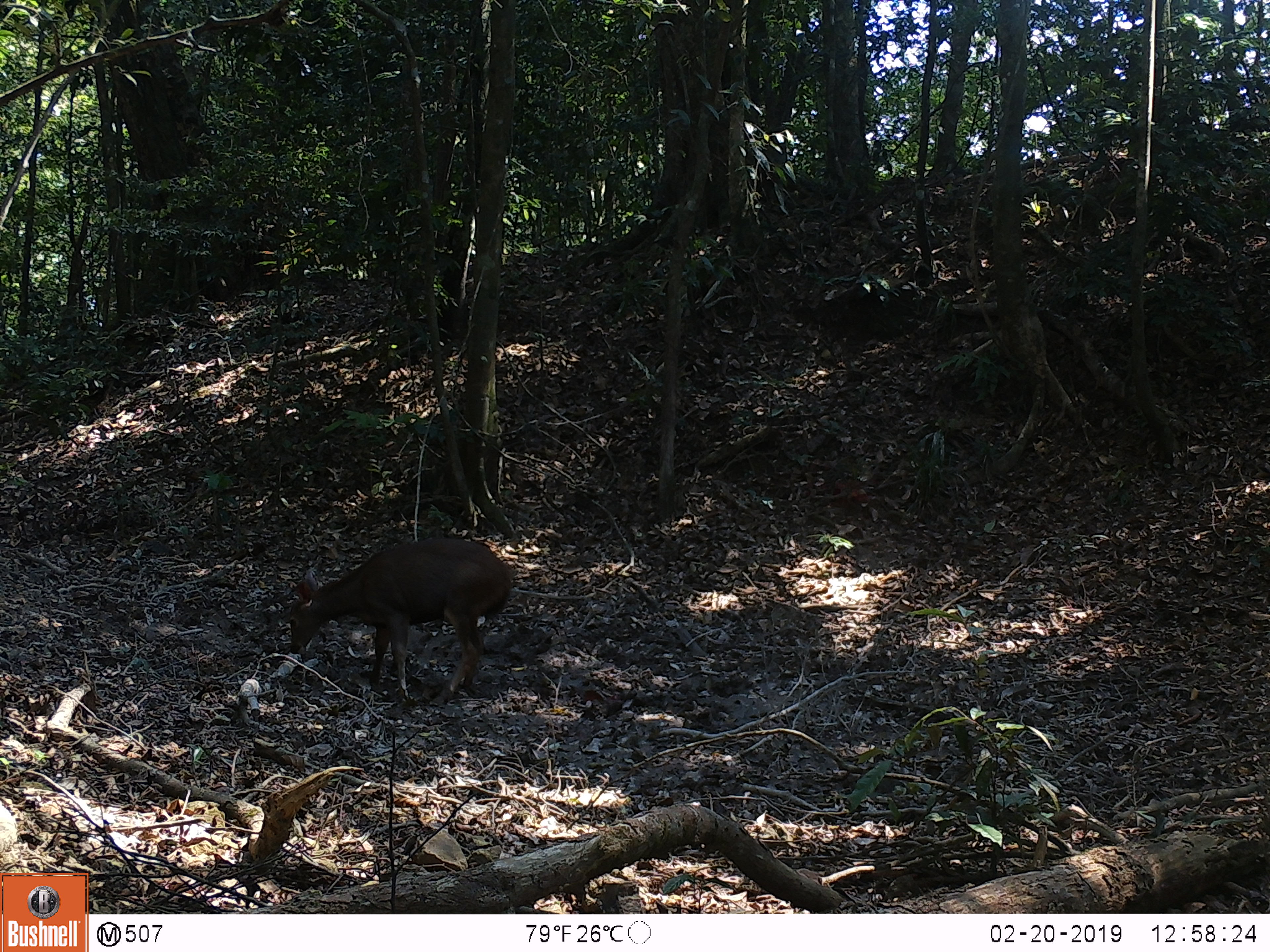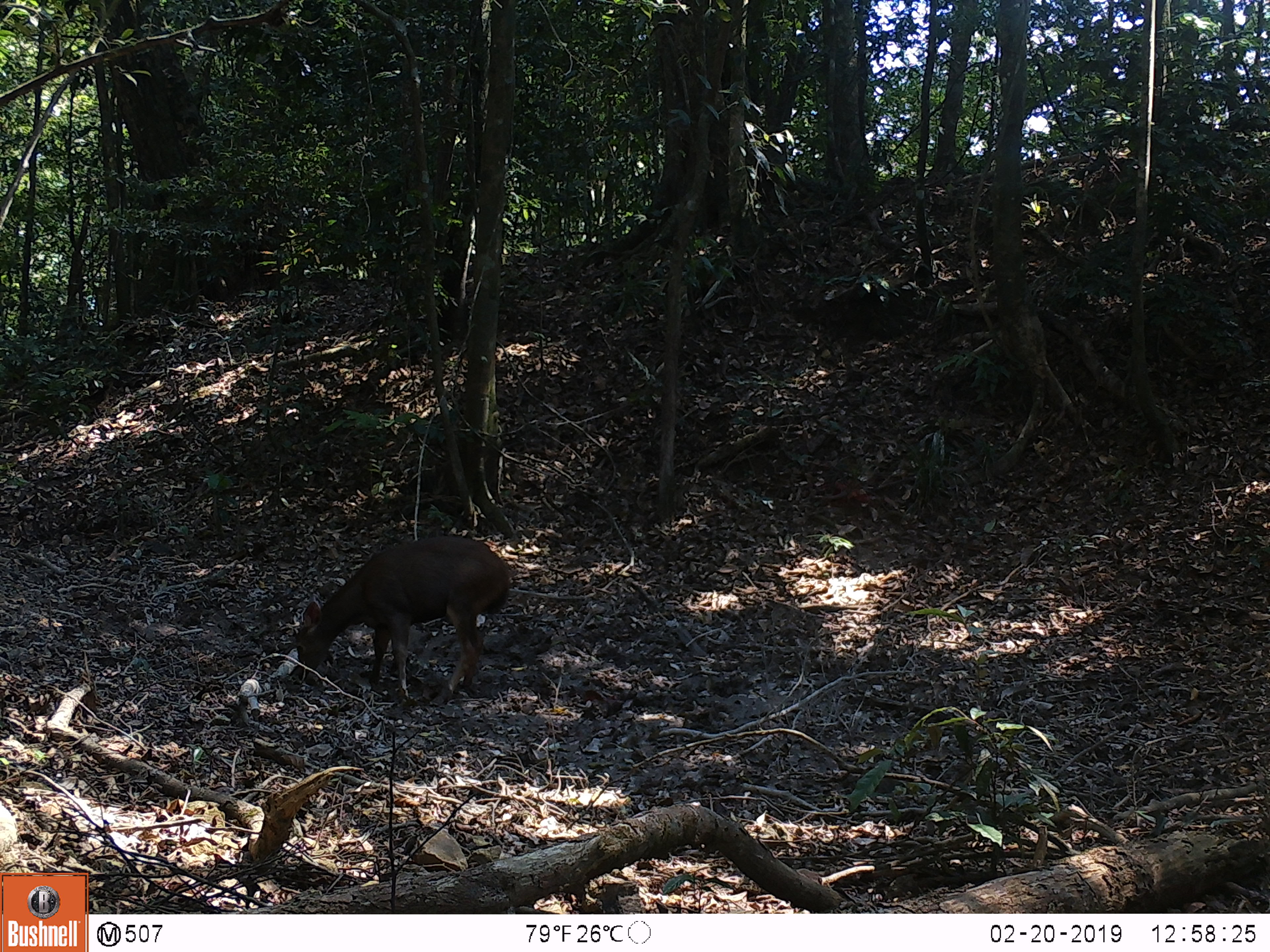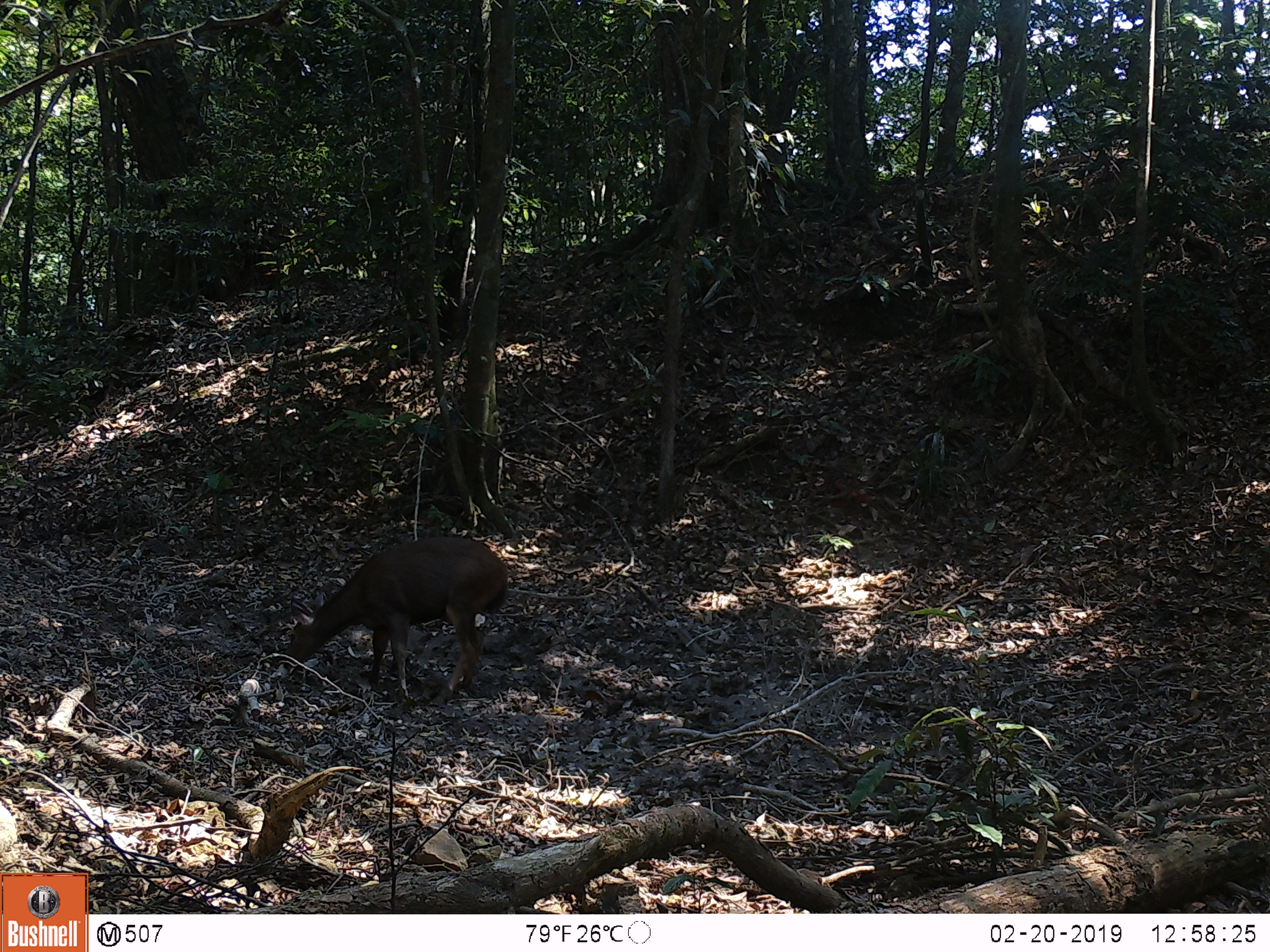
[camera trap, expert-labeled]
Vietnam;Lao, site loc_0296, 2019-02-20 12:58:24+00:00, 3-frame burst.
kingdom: Animalia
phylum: Chordata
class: Mammalia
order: Artiodactyla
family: Cervidae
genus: Rusa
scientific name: Rusa unicolor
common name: sambar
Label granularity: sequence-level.